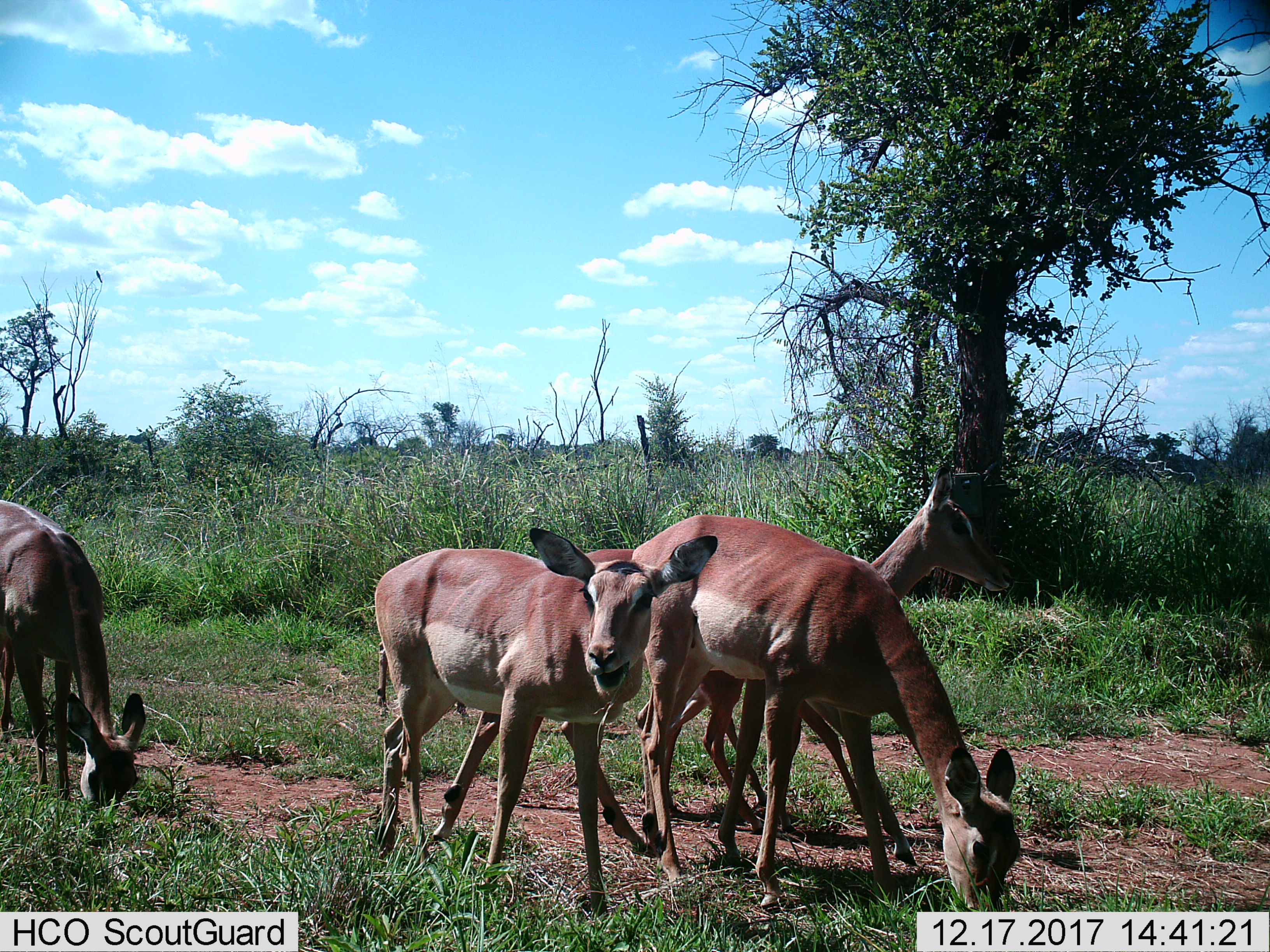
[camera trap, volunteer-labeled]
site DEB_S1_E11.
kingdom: Animalia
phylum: Chordata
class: Mammalia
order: Artiodactyla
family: Bovidae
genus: Aepyceros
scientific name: Aepyceros melampus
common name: impala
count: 4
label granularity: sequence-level